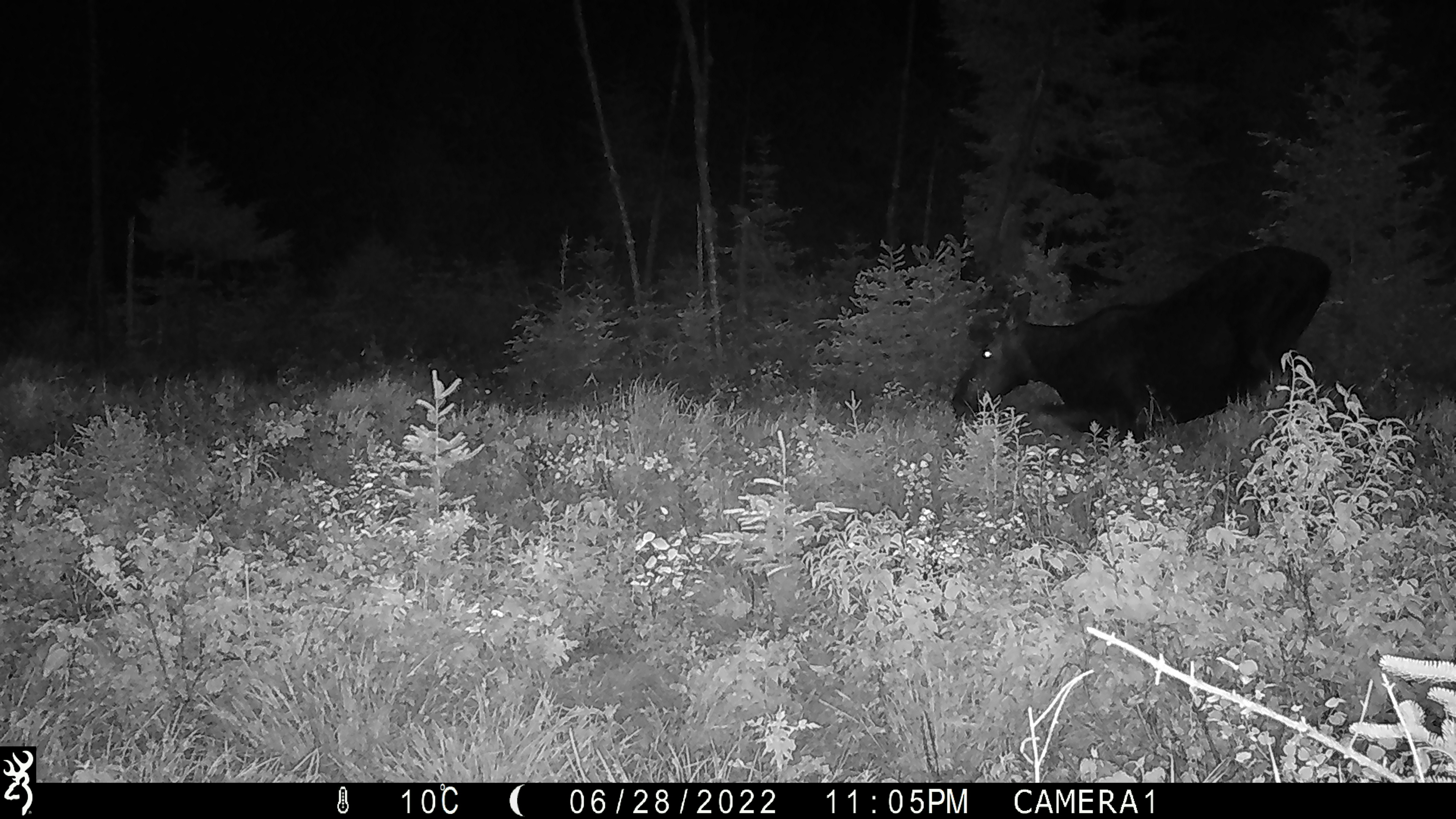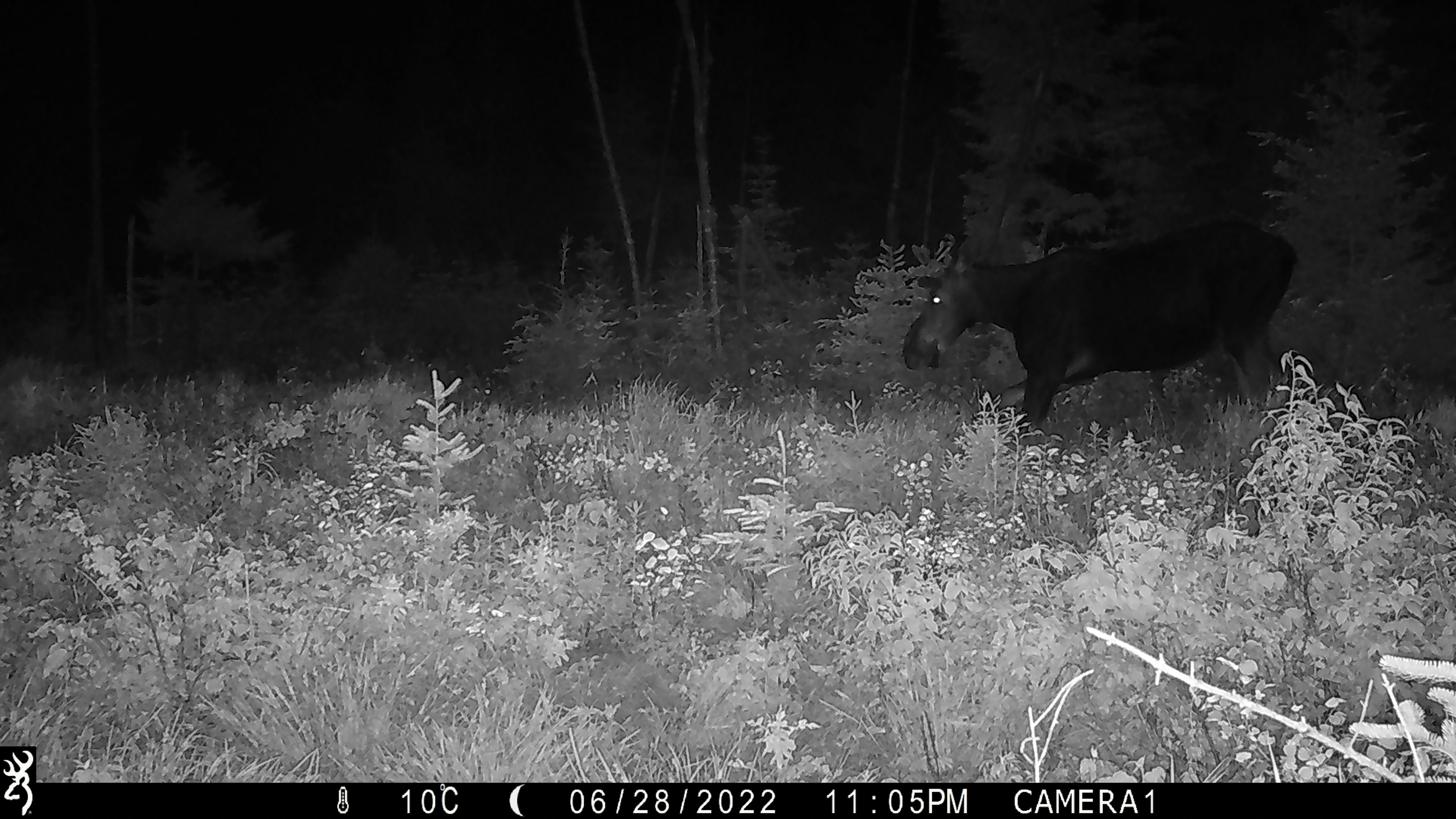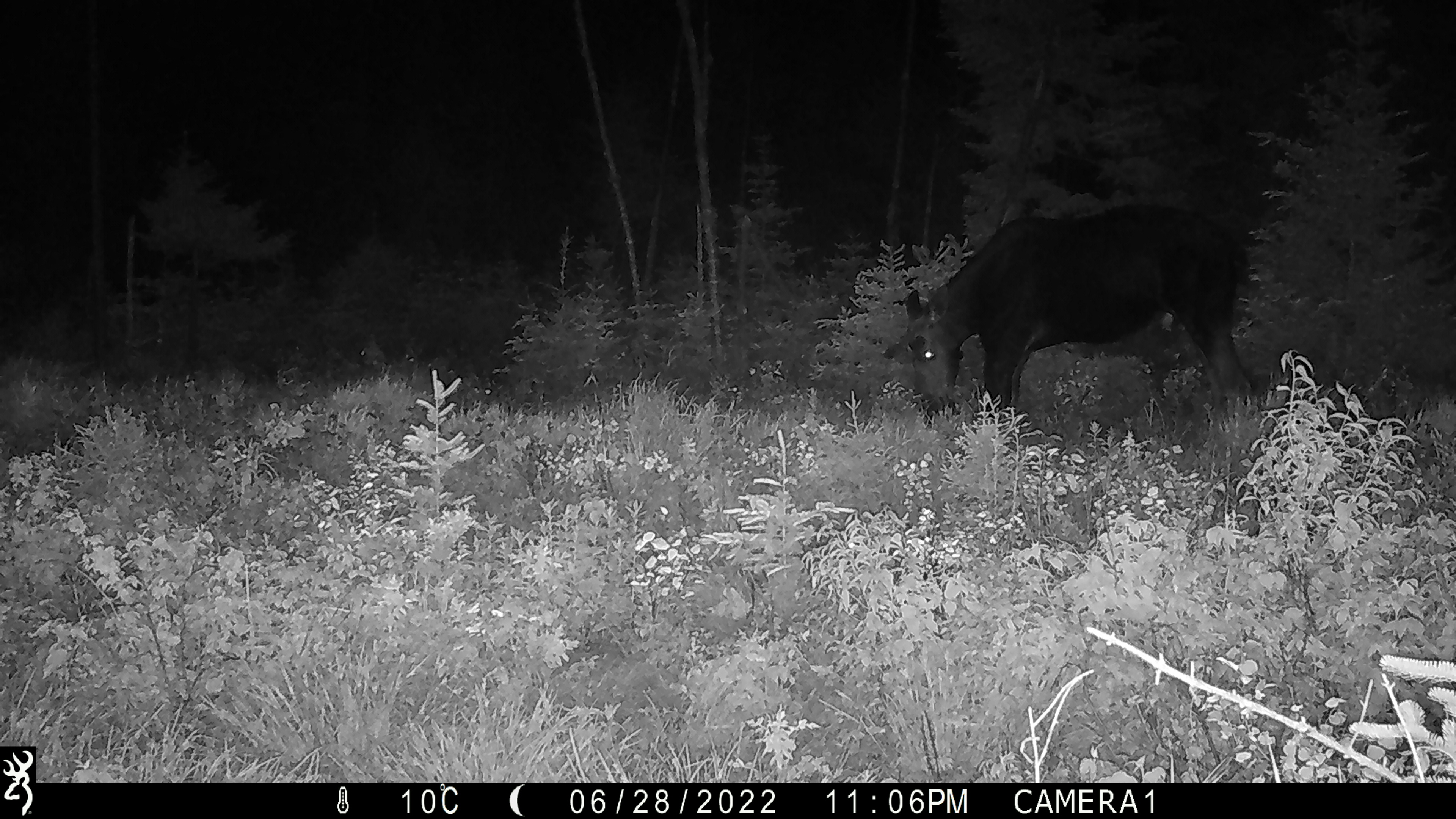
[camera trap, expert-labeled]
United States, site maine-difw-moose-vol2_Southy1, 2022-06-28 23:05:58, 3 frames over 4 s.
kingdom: Animalia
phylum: Chordata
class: Mammalia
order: Artiodactyla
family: Cervidae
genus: Alces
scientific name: Alces alces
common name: moose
Moose (Alces alces).